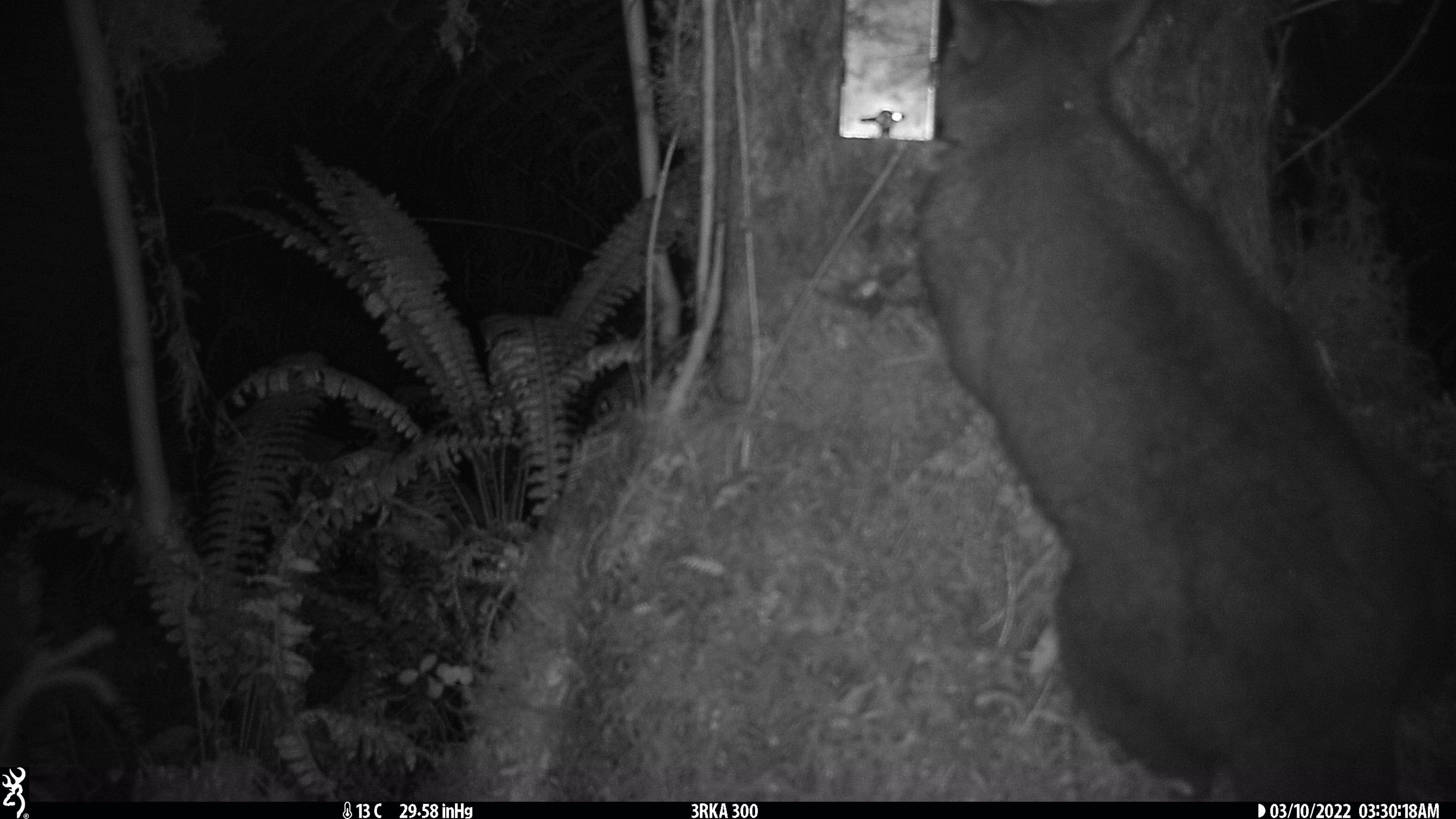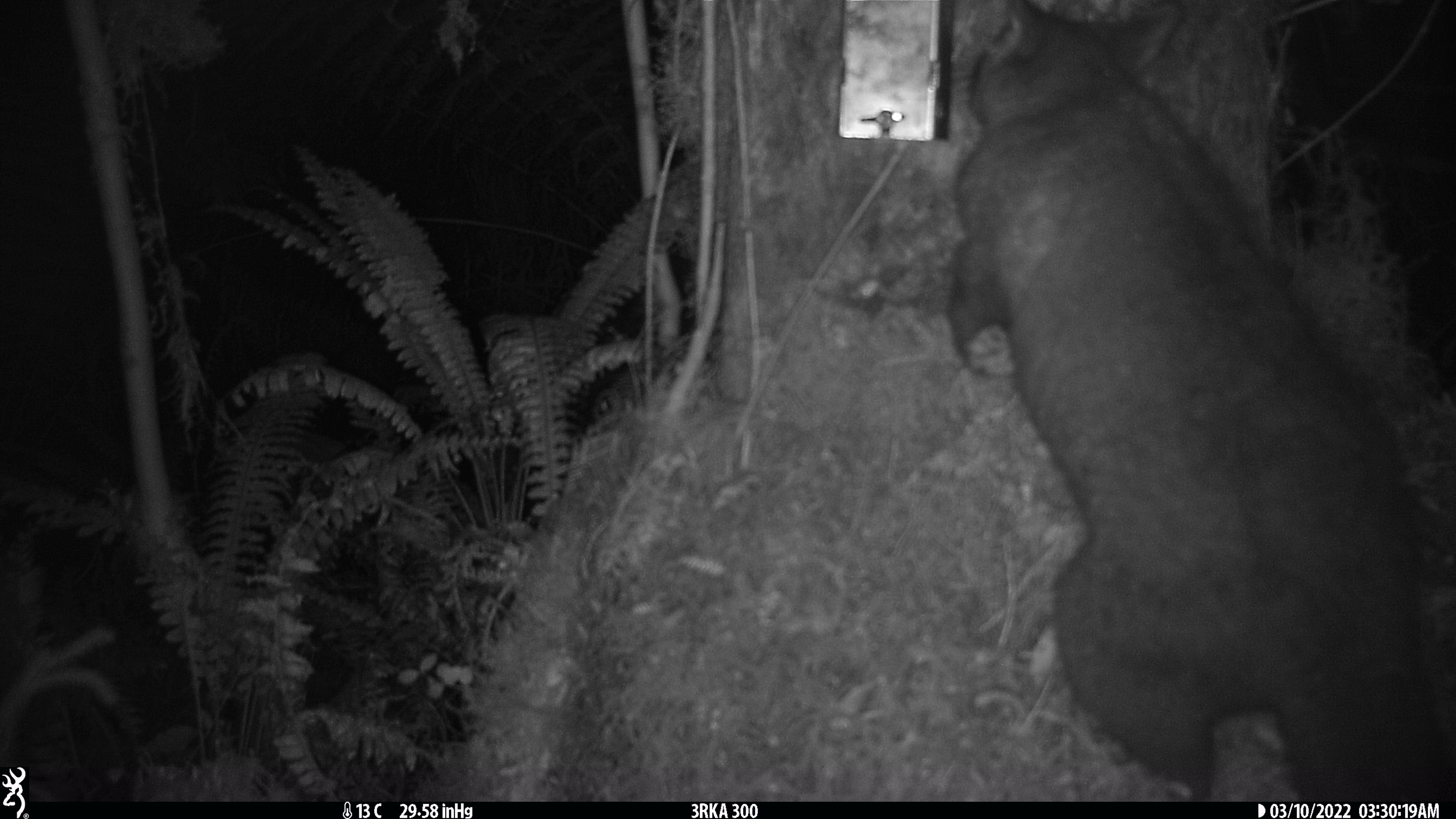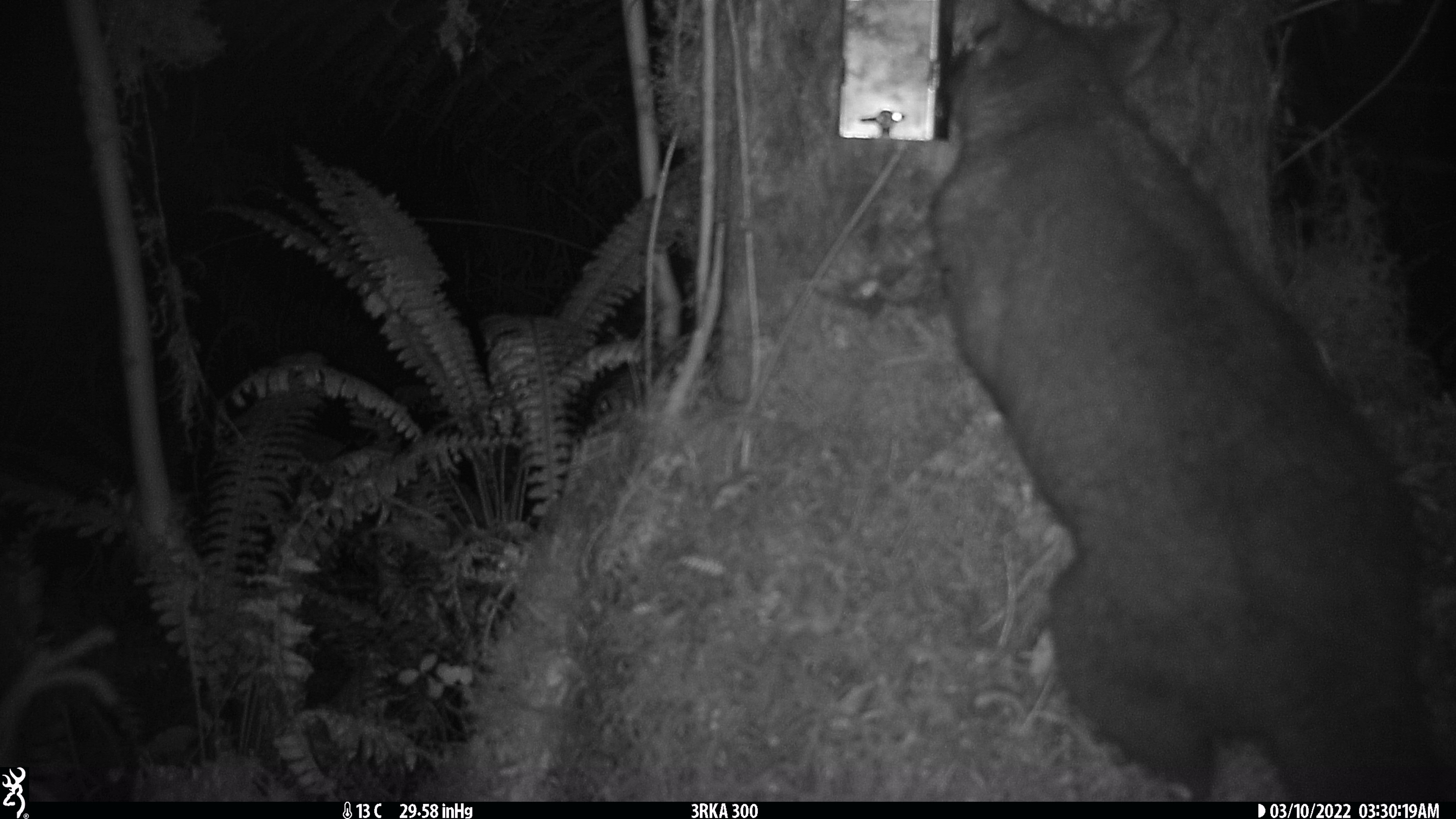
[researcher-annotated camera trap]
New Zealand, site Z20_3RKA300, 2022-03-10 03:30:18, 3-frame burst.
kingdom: Animalia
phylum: Chordata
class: Mammalia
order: Diprotodontia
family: Phalangeridae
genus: Trichosurus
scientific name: Trichosurus vulpecula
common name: common brushtail possum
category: possum